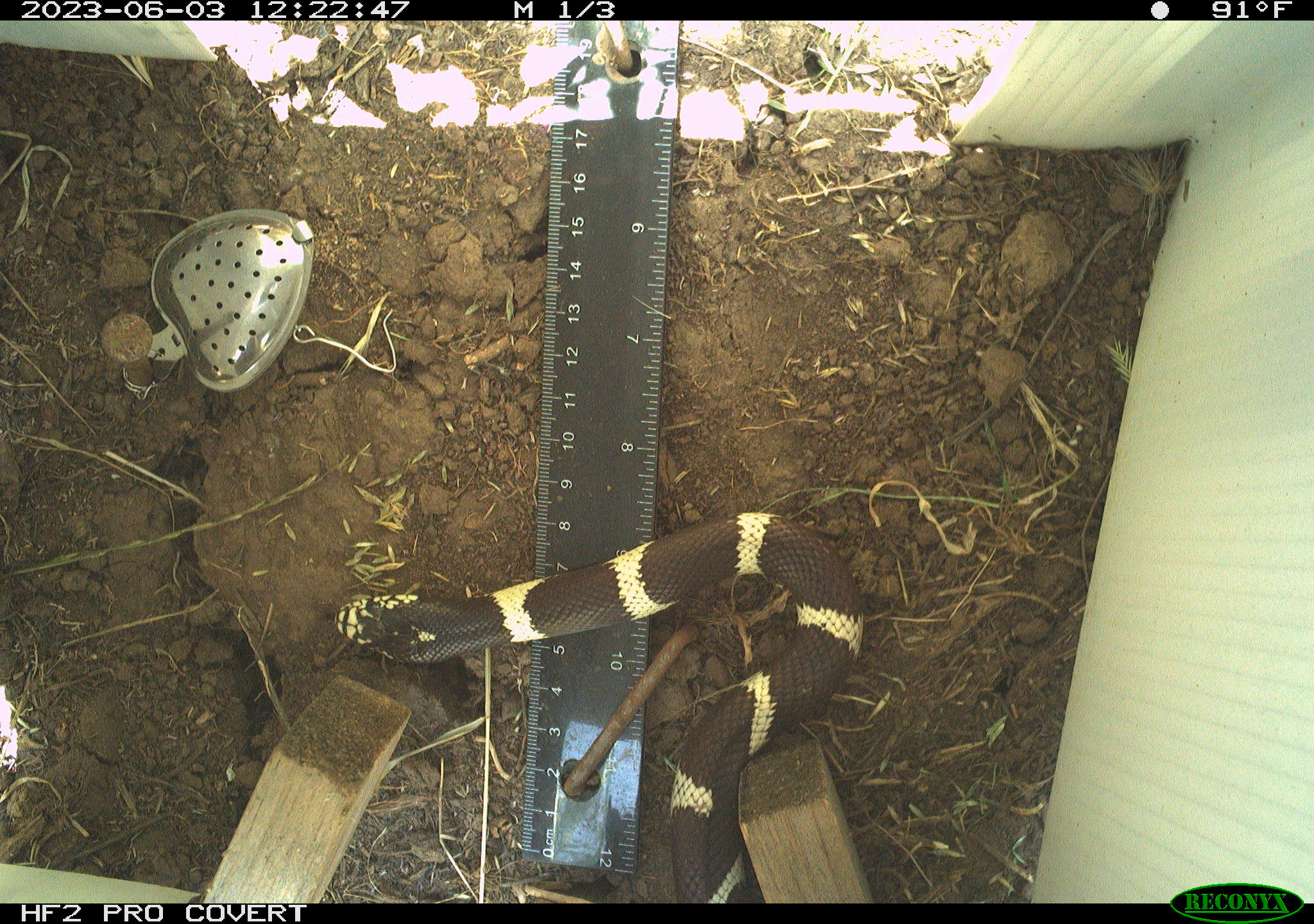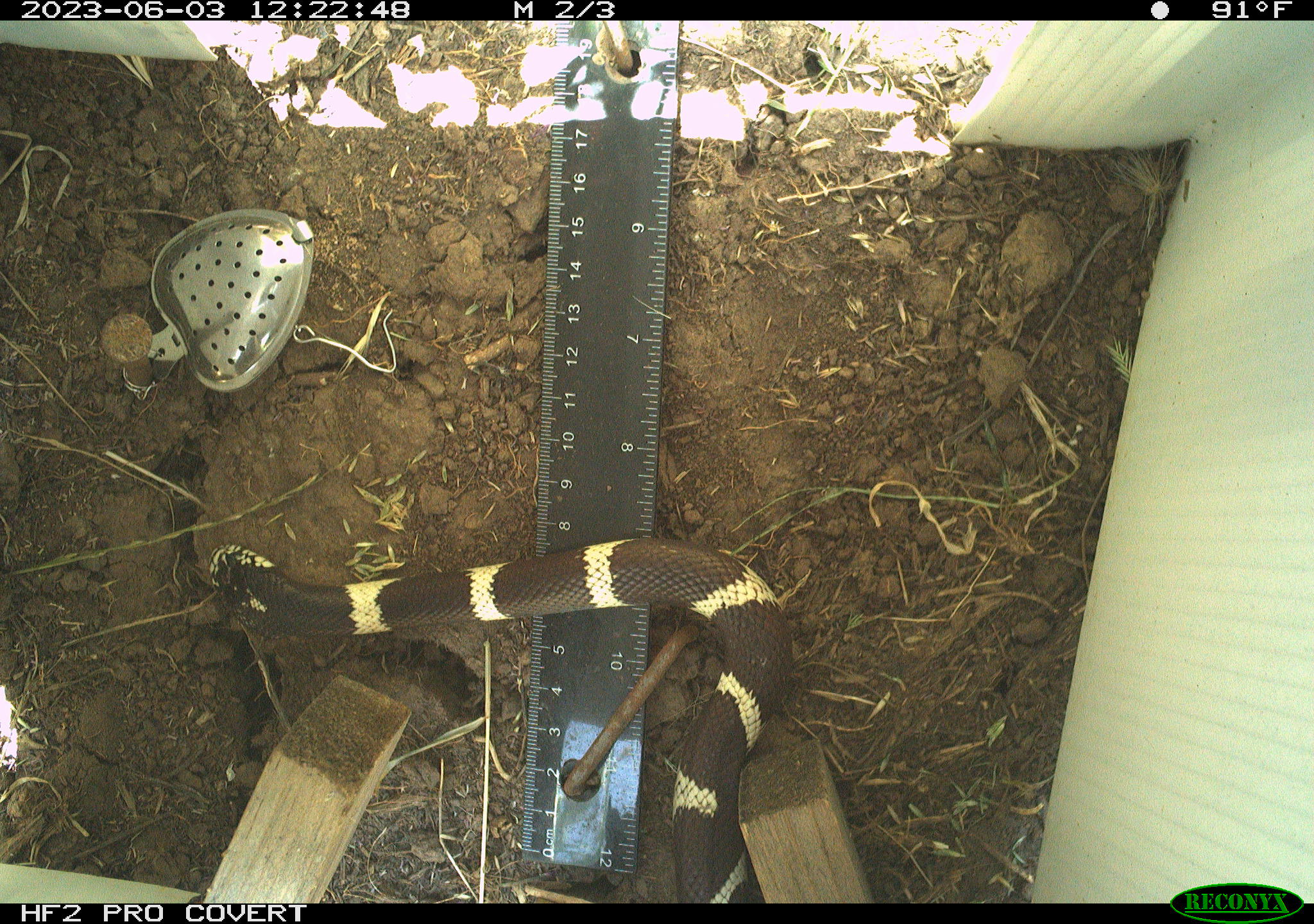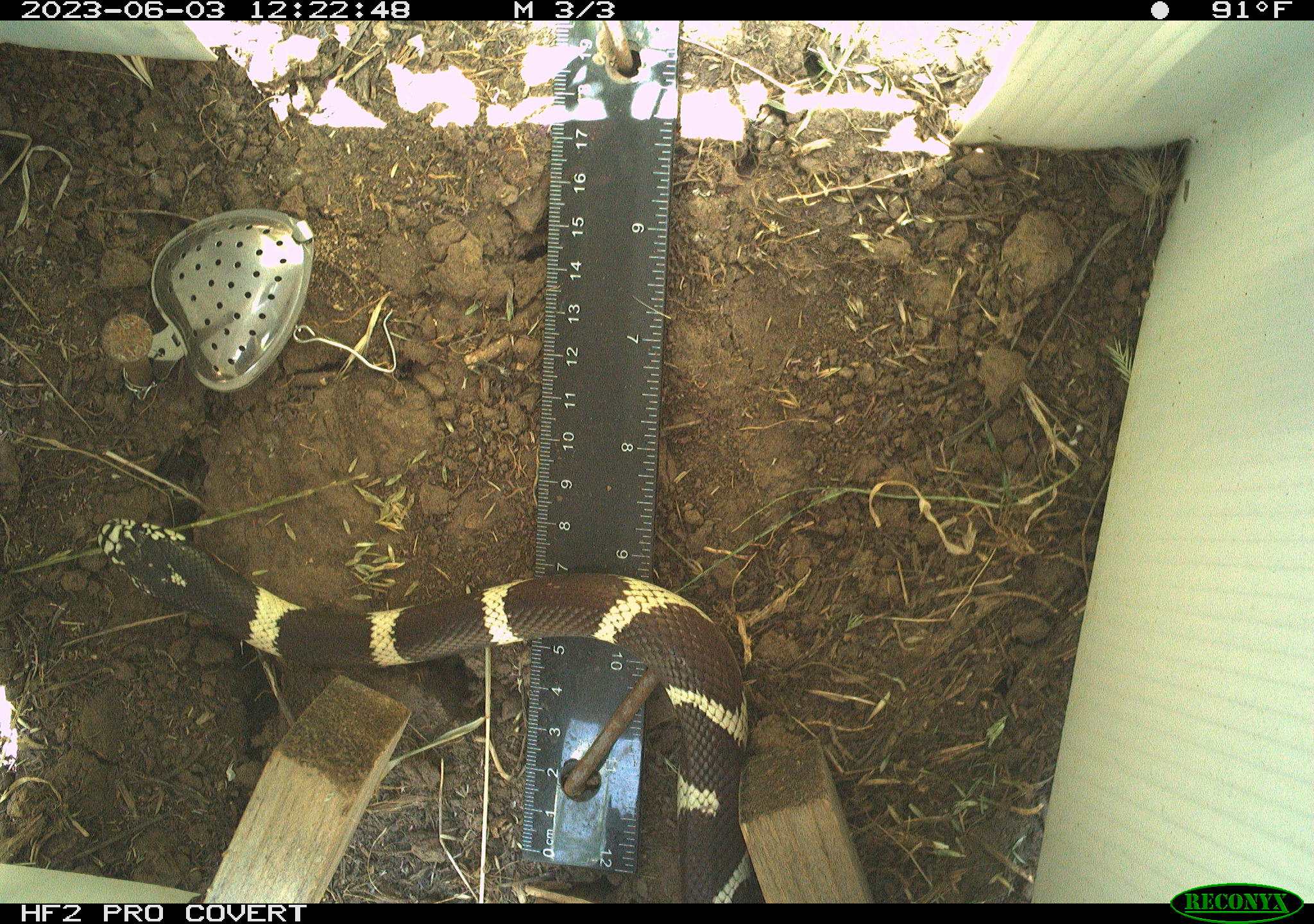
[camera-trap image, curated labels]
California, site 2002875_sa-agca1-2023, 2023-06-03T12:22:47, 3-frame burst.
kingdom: Animalia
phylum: Chordata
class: Reptilia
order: Squamata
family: Colubridae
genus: Lampropeltis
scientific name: Lampropeltis californiae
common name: california kingsnake